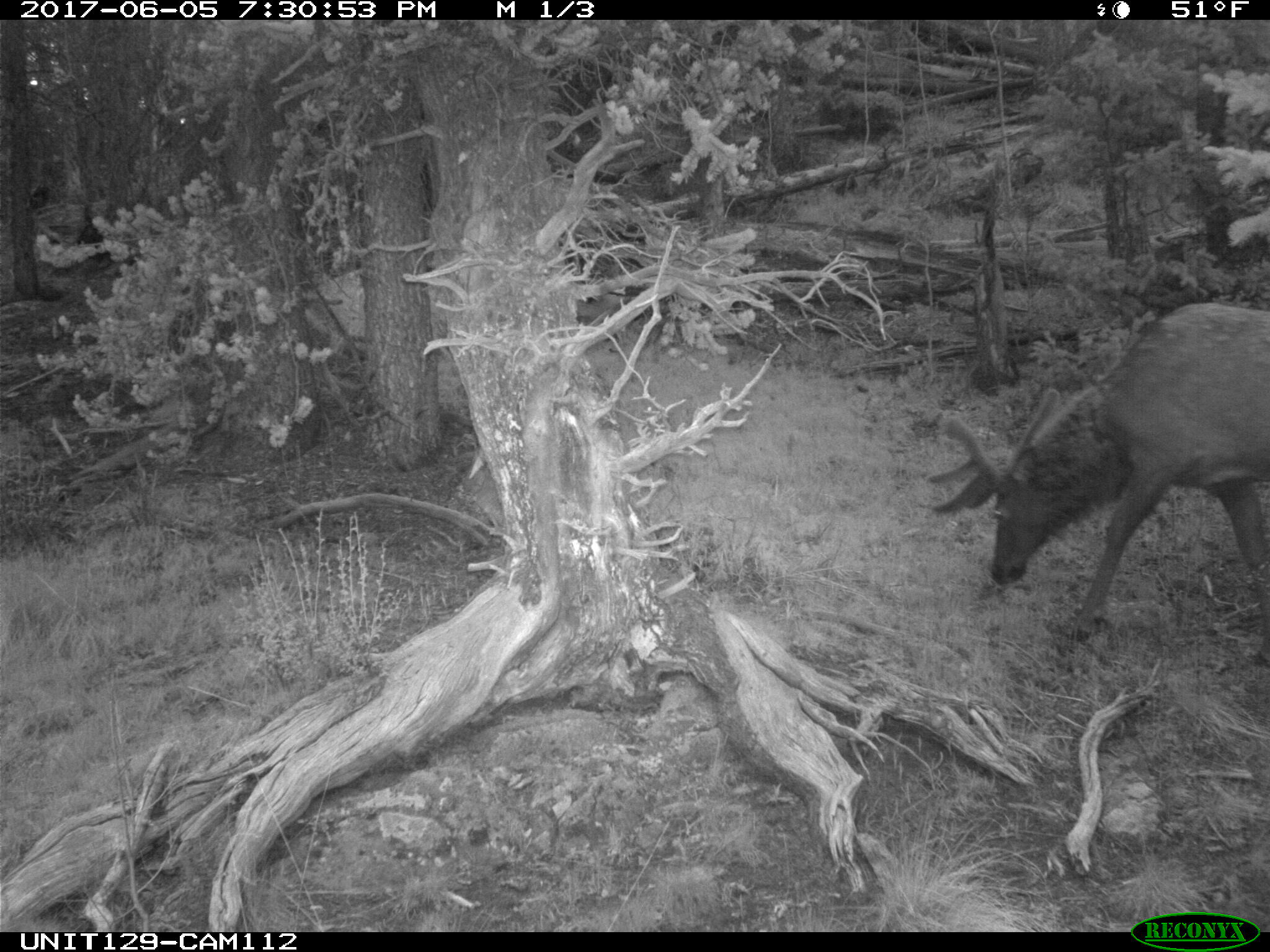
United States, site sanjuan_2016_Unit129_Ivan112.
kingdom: Animalia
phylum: Chordata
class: Mammalia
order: Artiodactyla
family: Cervidae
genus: Cervus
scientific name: Cervus elaphus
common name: red deer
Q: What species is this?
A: Cervus elaphus (red deer).